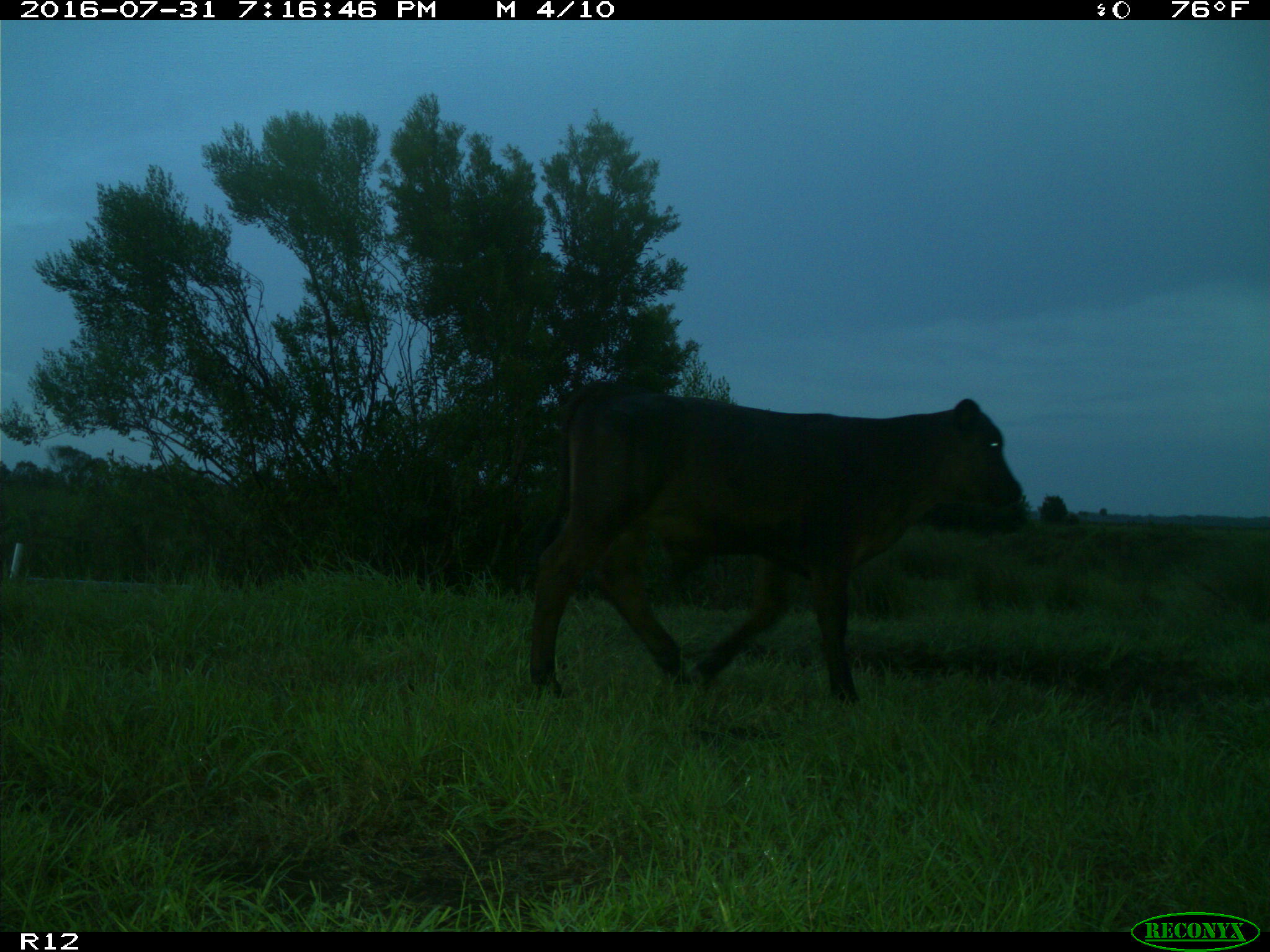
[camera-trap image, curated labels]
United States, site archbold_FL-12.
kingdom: Animalia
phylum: Chordata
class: Mammalia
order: Artiodactyla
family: Bovidae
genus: Bos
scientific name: Bos taurus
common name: domestic cow